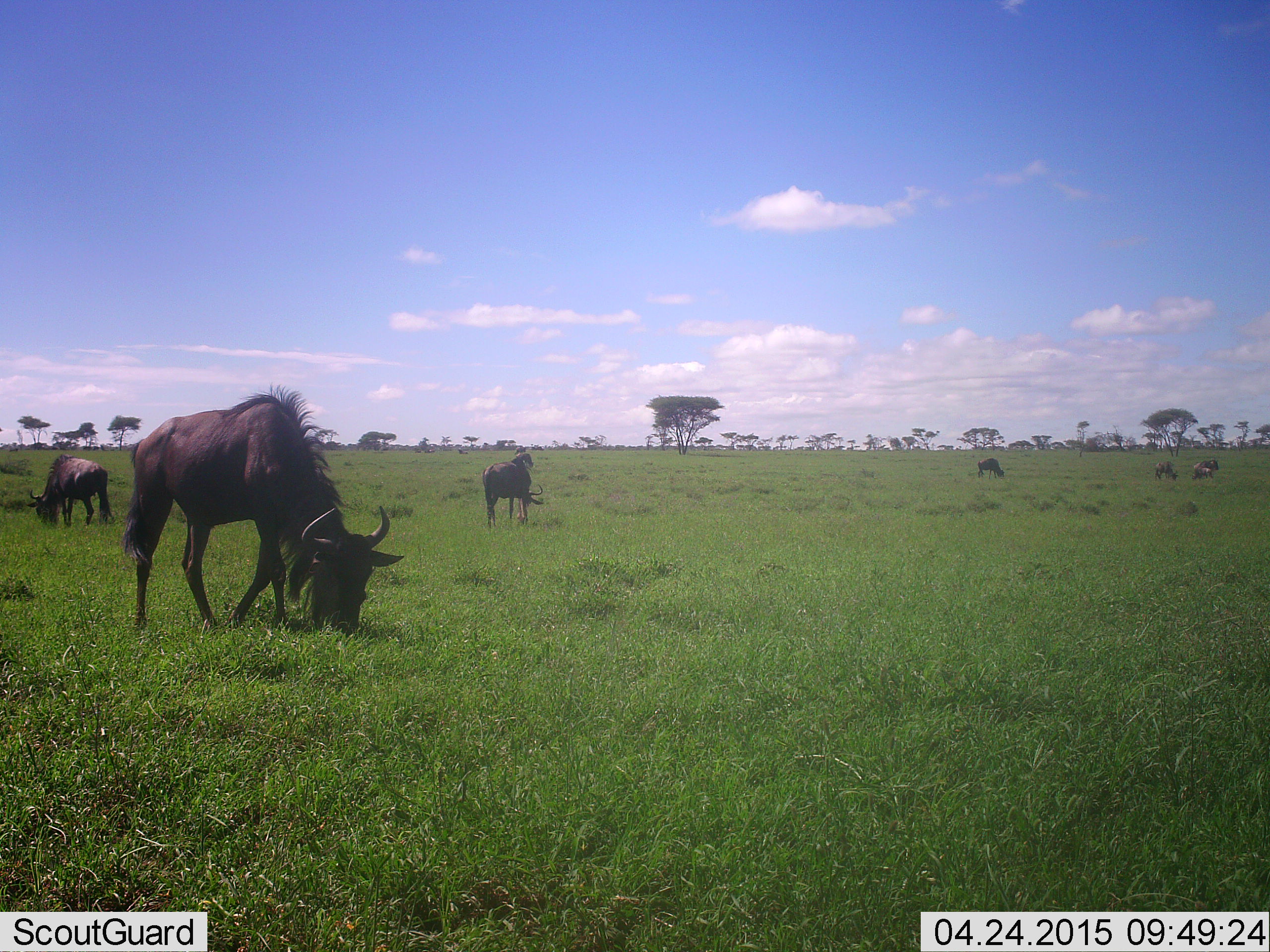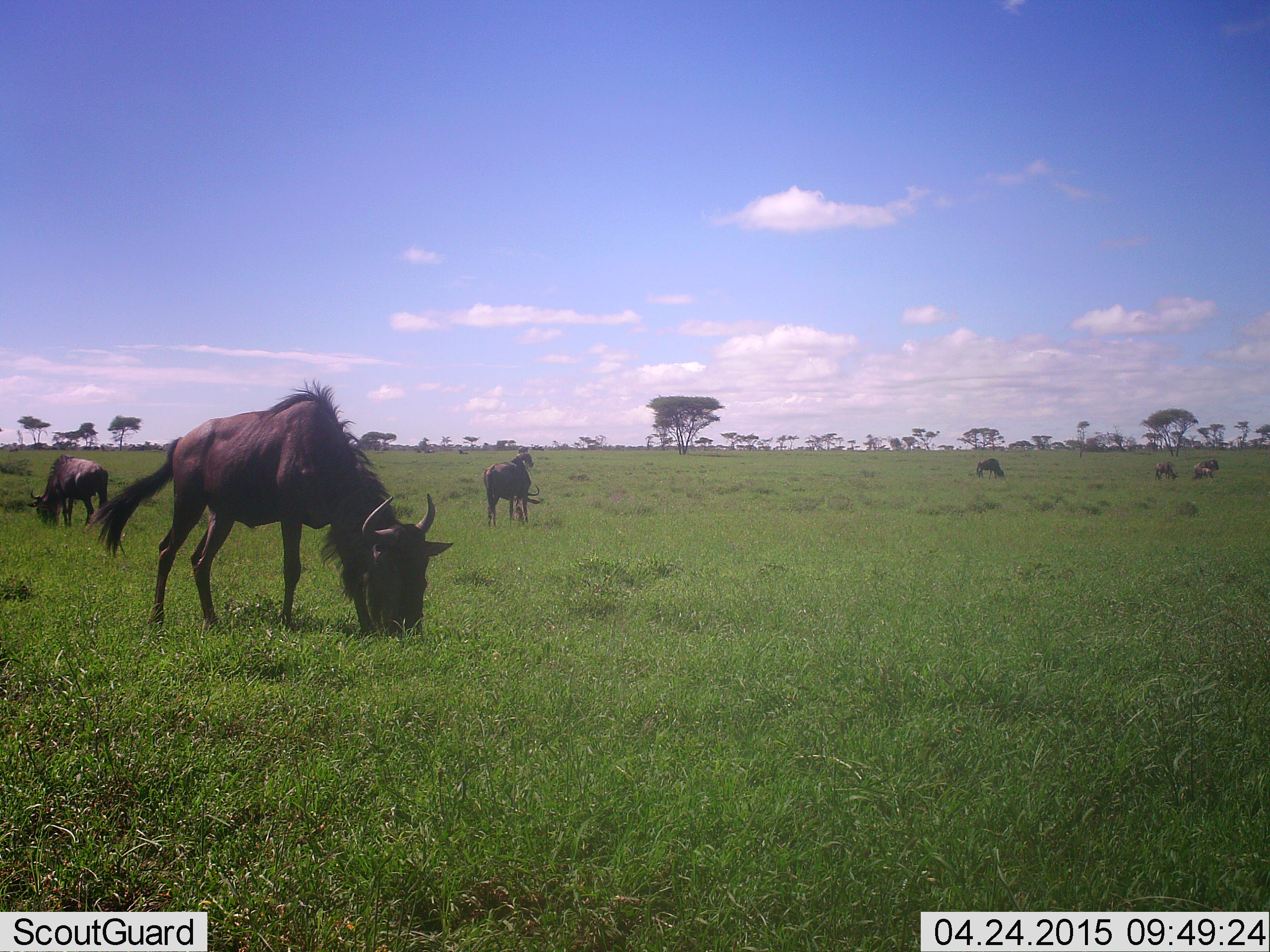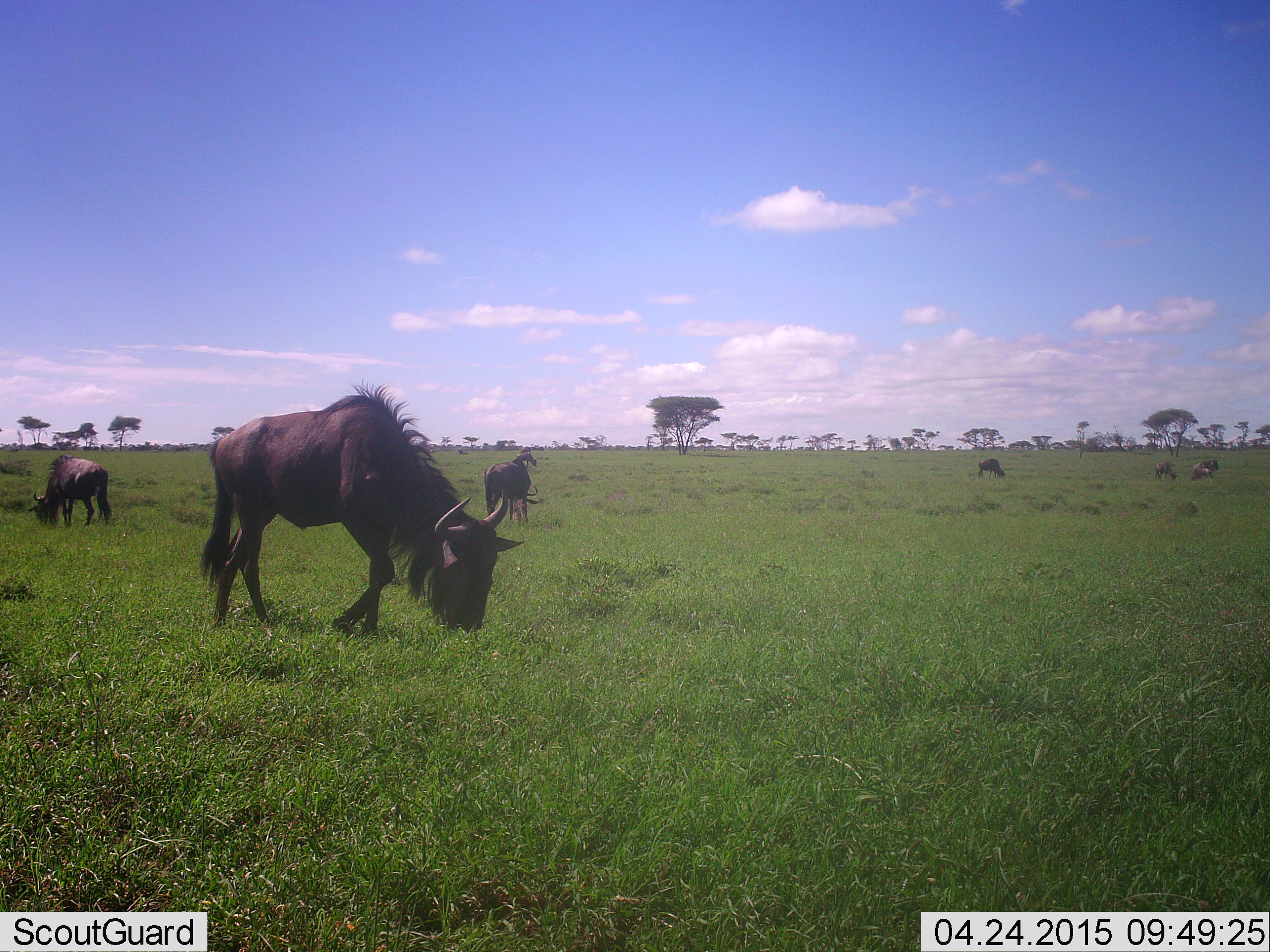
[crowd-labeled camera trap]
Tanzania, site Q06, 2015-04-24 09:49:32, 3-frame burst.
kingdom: Animalia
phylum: Chordata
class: Mammalia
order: Artiodactyla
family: Bovidae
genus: Connochaetes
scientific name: Connochaetes taurinus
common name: blue wildebeest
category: wildebeest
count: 7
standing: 50%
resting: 20%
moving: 70%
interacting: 0%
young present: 0%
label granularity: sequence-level